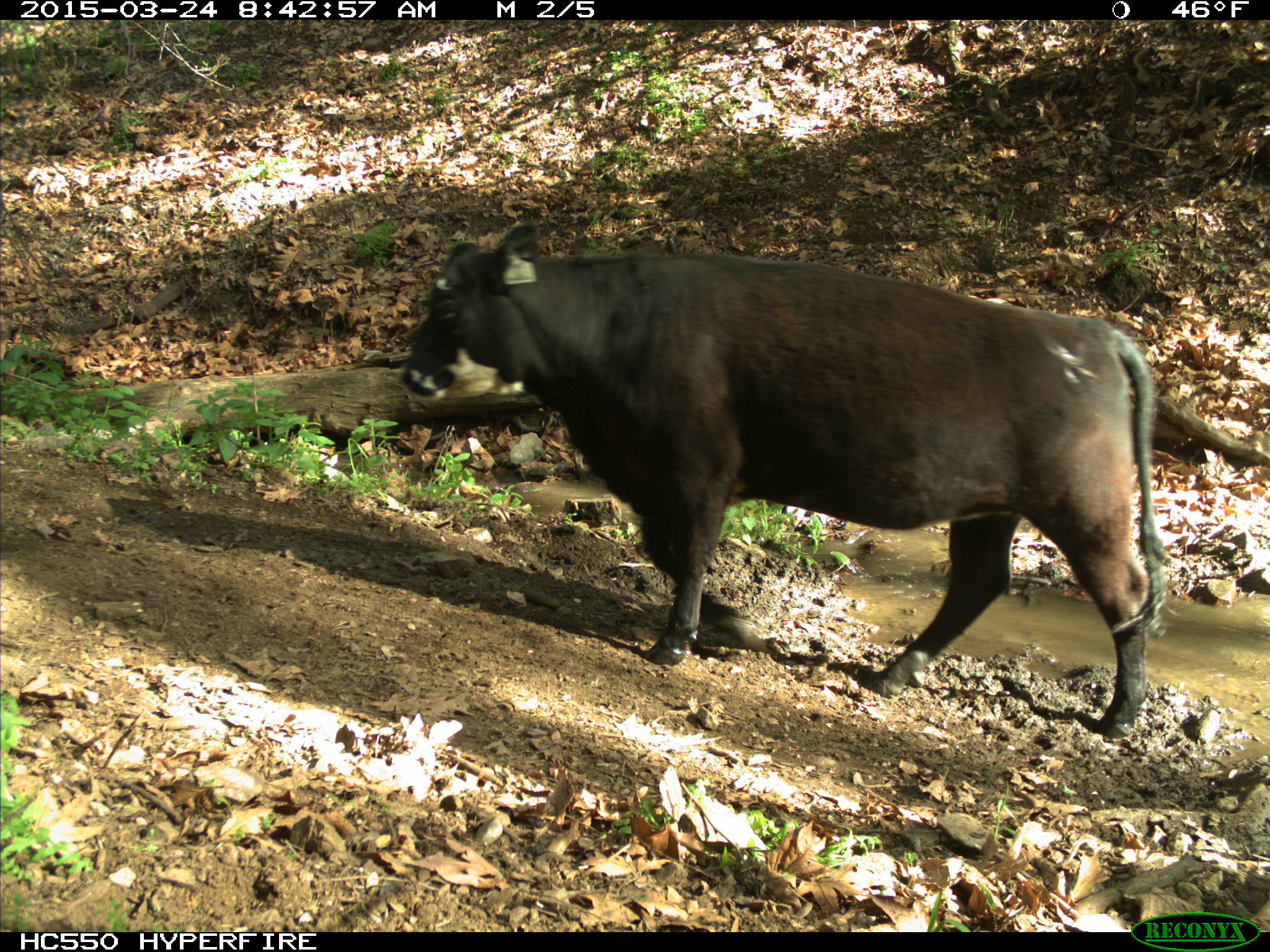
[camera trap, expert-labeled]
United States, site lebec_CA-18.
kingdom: Animalia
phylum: Chordata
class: Mammalia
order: Artiodactyla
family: Bovidae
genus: Bos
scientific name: Bos taurus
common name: domestic cow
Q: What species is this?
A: Bos taurus (domestic cow).